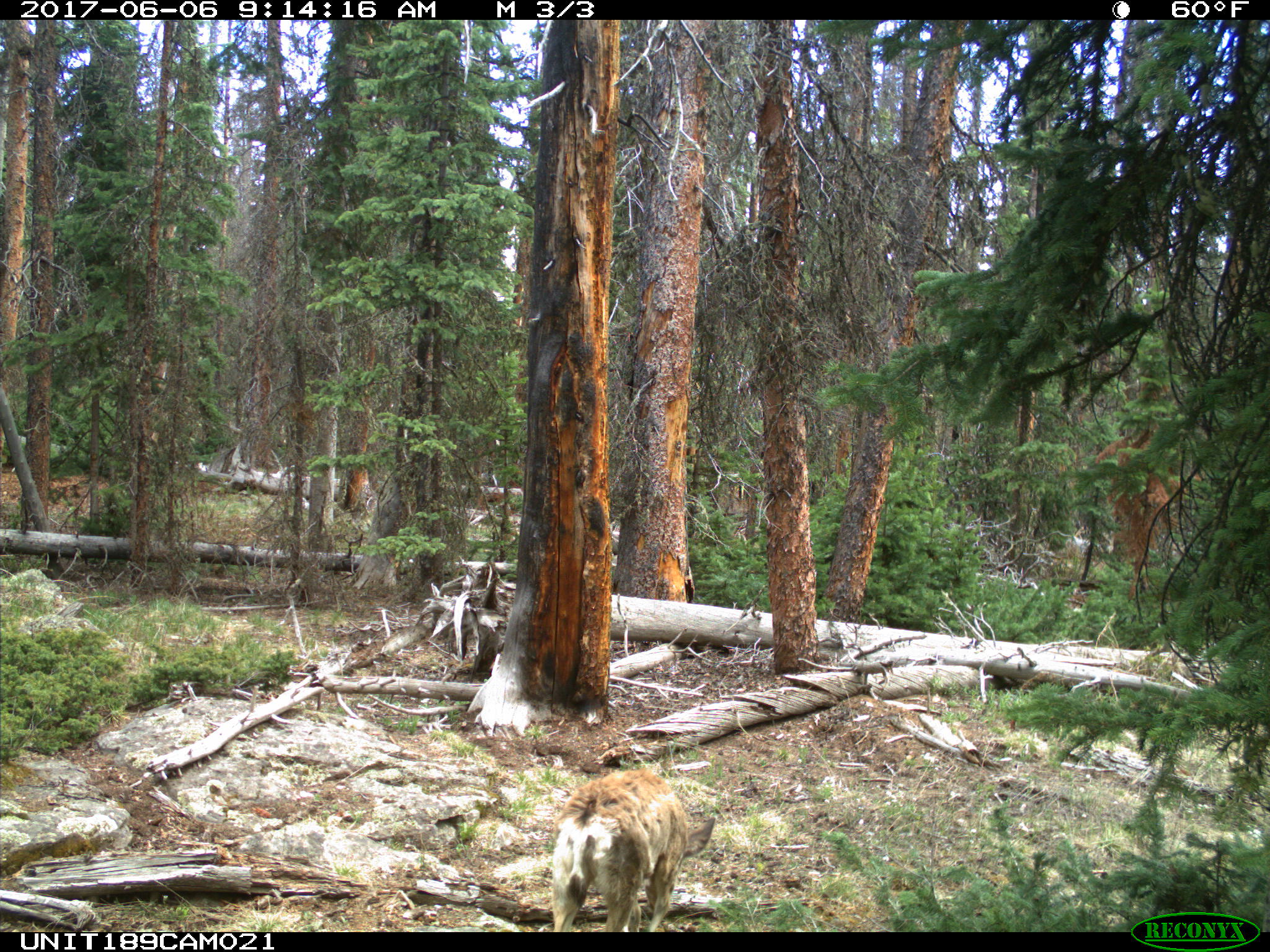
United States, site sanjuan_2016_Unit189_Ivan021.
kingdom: Animalia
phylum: Chordata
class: Mammalia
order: Artiodactyla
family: Cervidae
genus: Odocoileus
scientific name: Odocoileus hemionus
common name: mule deer